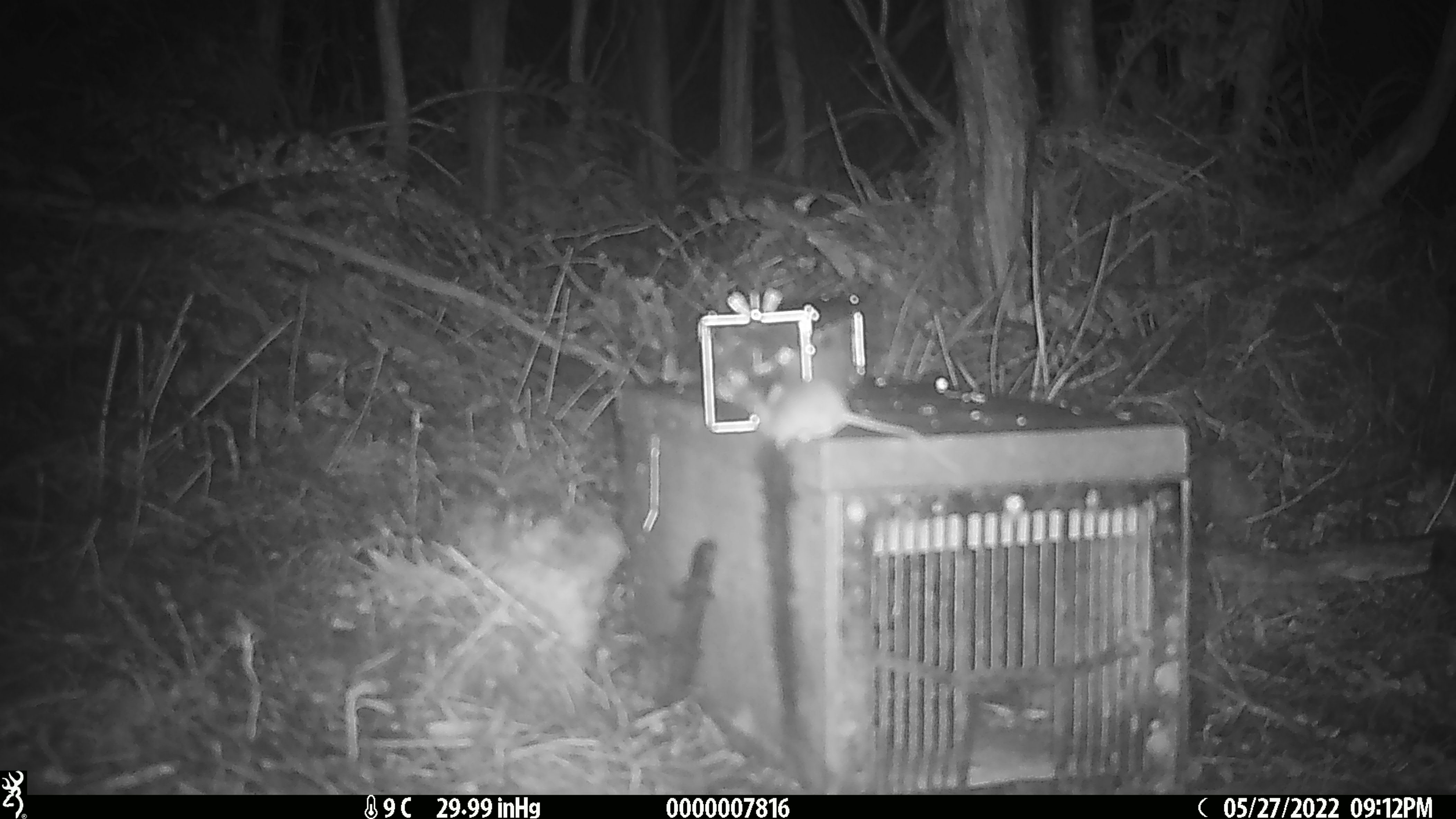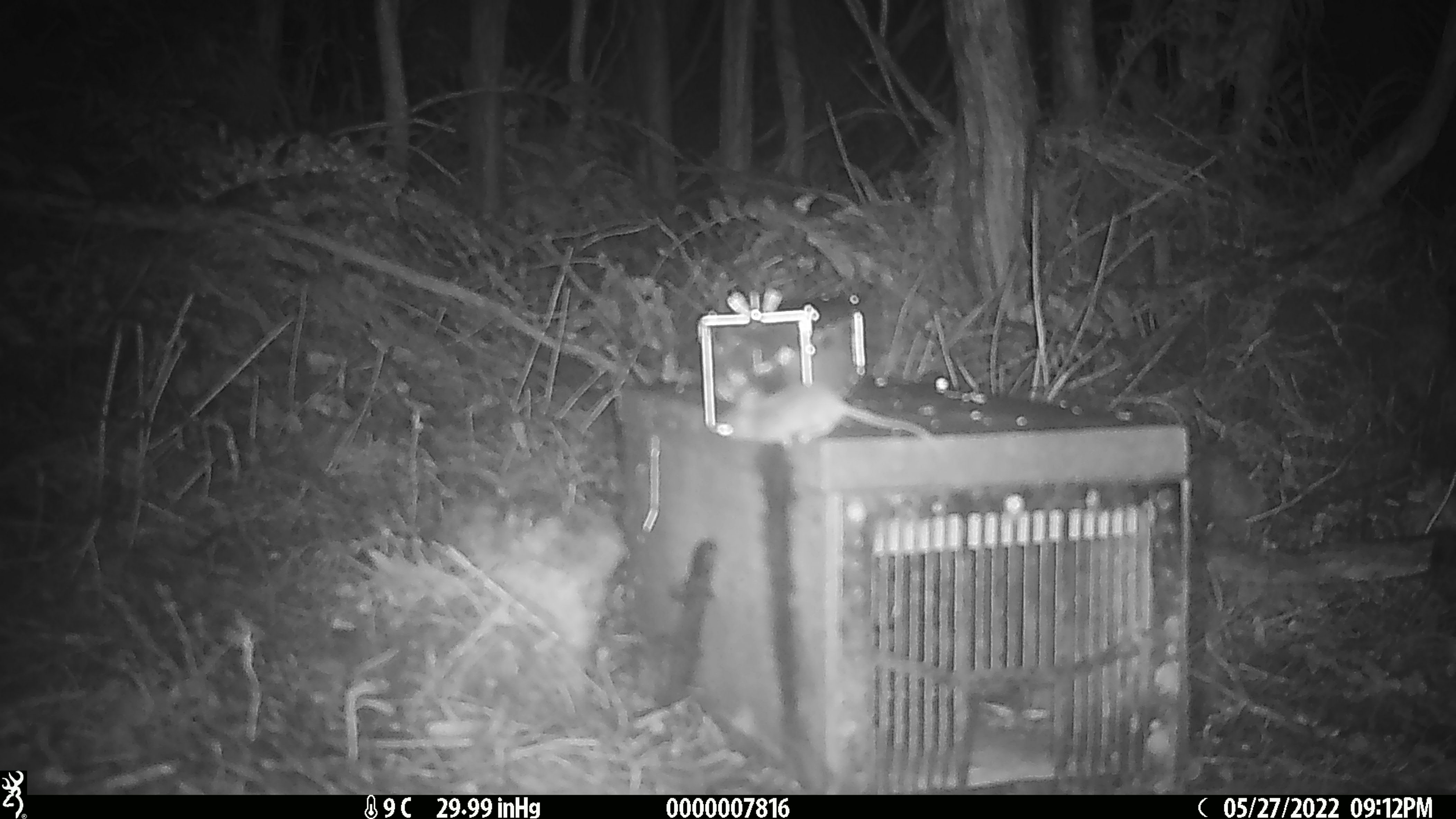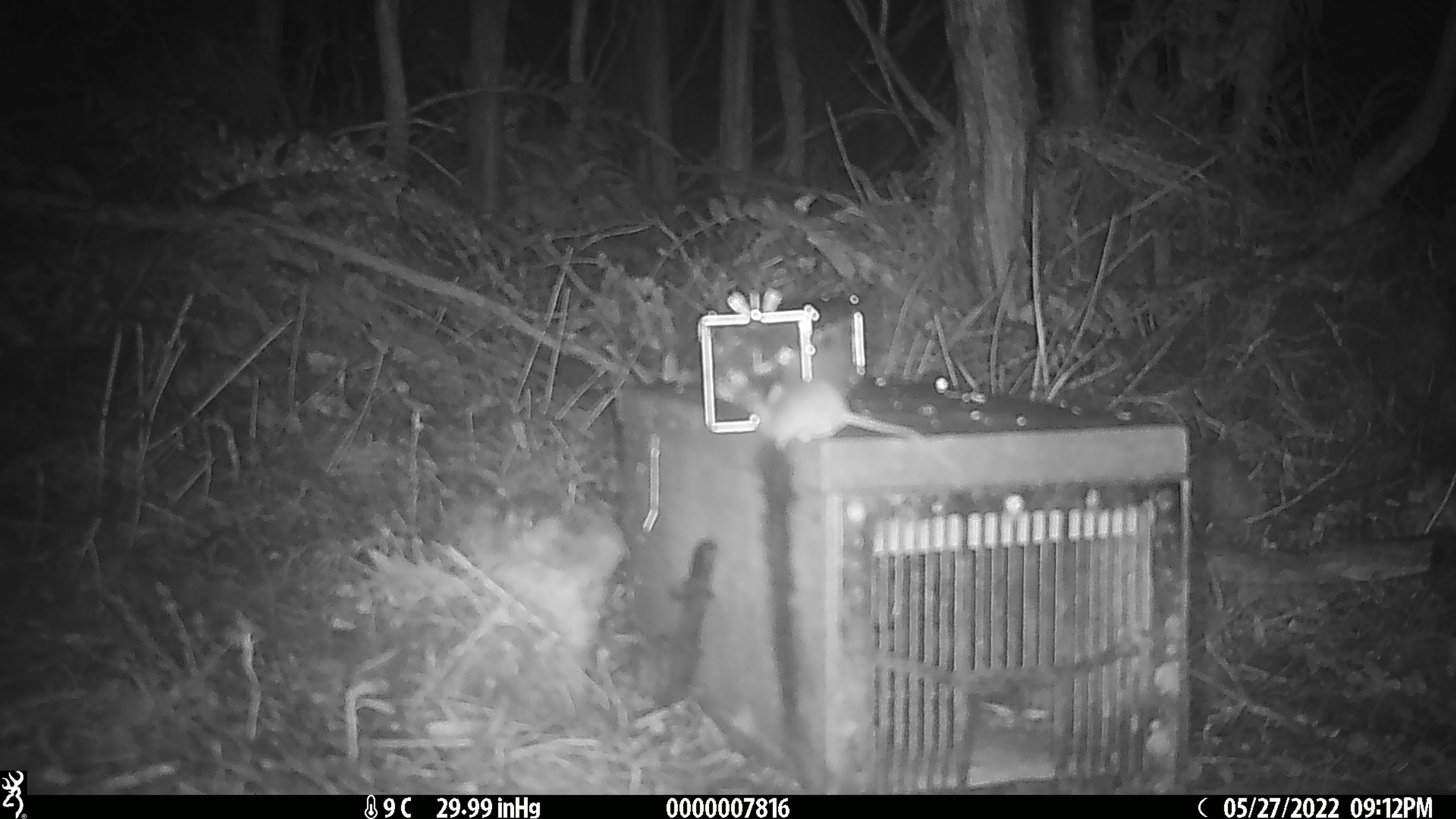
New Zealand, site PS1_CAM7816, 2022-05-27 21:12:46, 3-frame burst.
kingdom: Animalia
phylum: Chordata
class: Mammalia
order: Rodentia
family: Muridae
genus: Mus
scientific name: Mus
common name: mouse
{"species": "mouse (Mus)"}